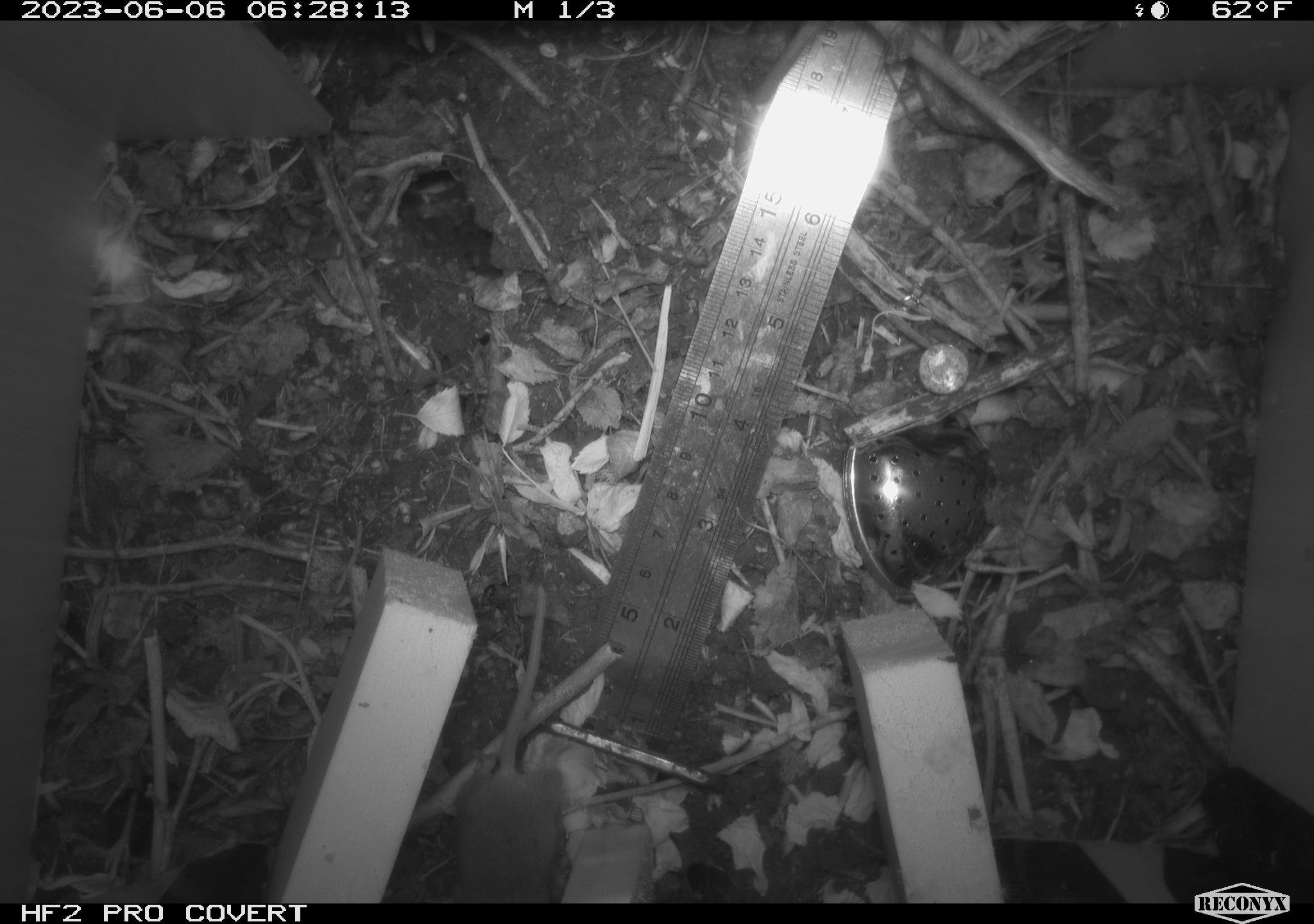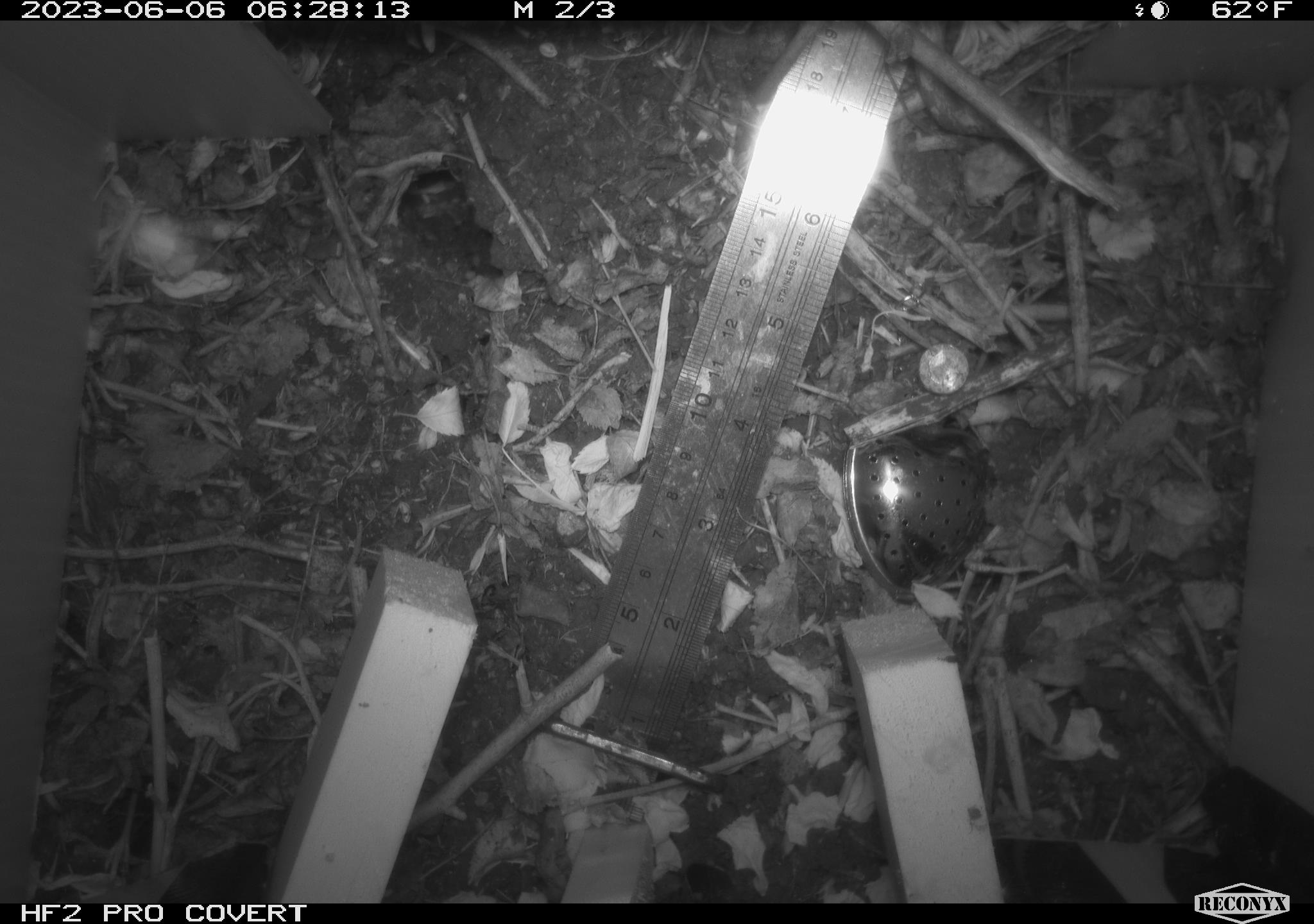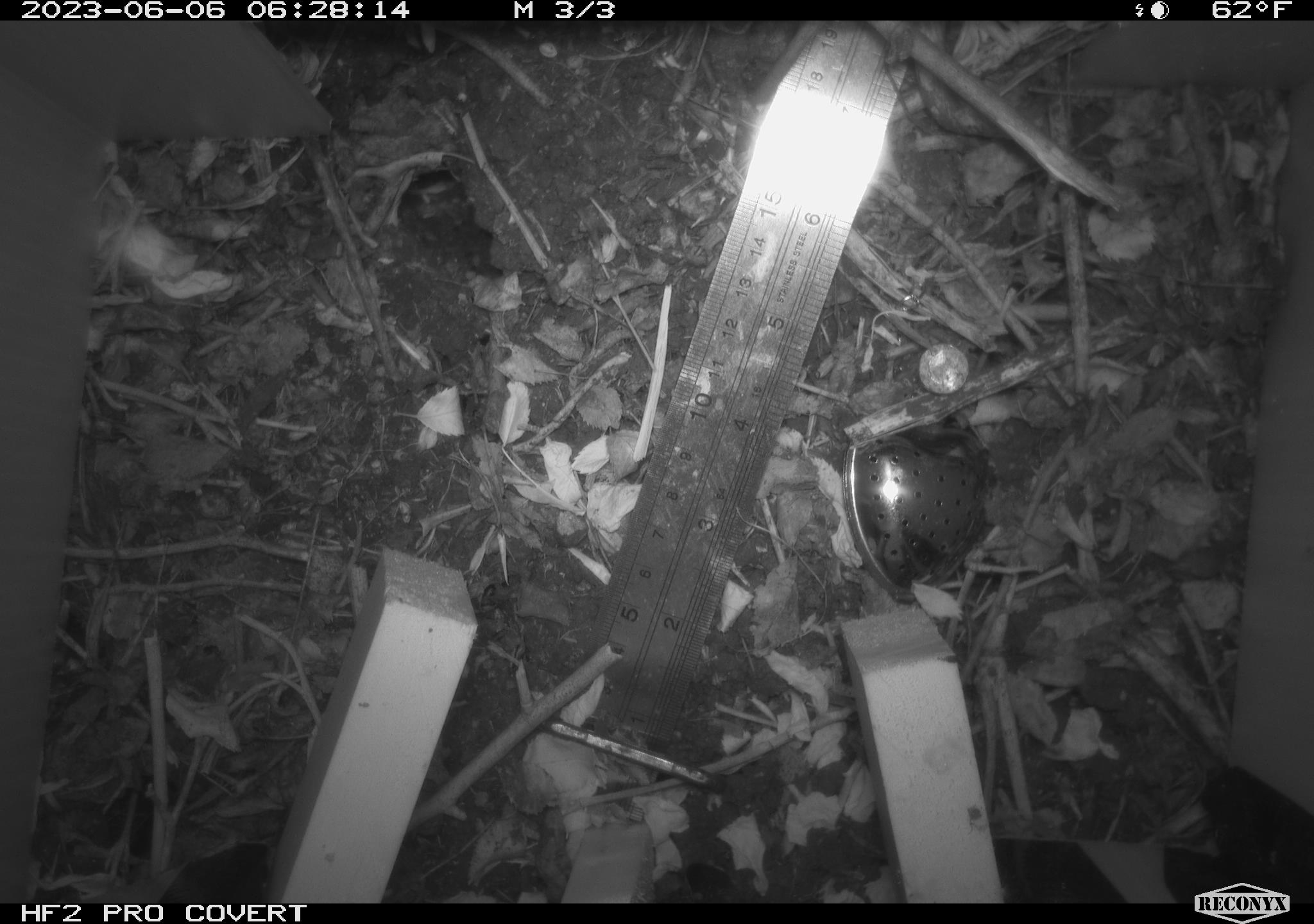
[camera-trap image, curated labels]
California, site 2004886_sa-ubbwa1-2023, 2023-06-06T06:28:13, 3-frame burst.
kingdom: Animalia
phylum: Chordata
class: Mammalia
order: Rodentia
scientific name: Rodentia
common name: rodent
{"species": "rodent (Rodentia)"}